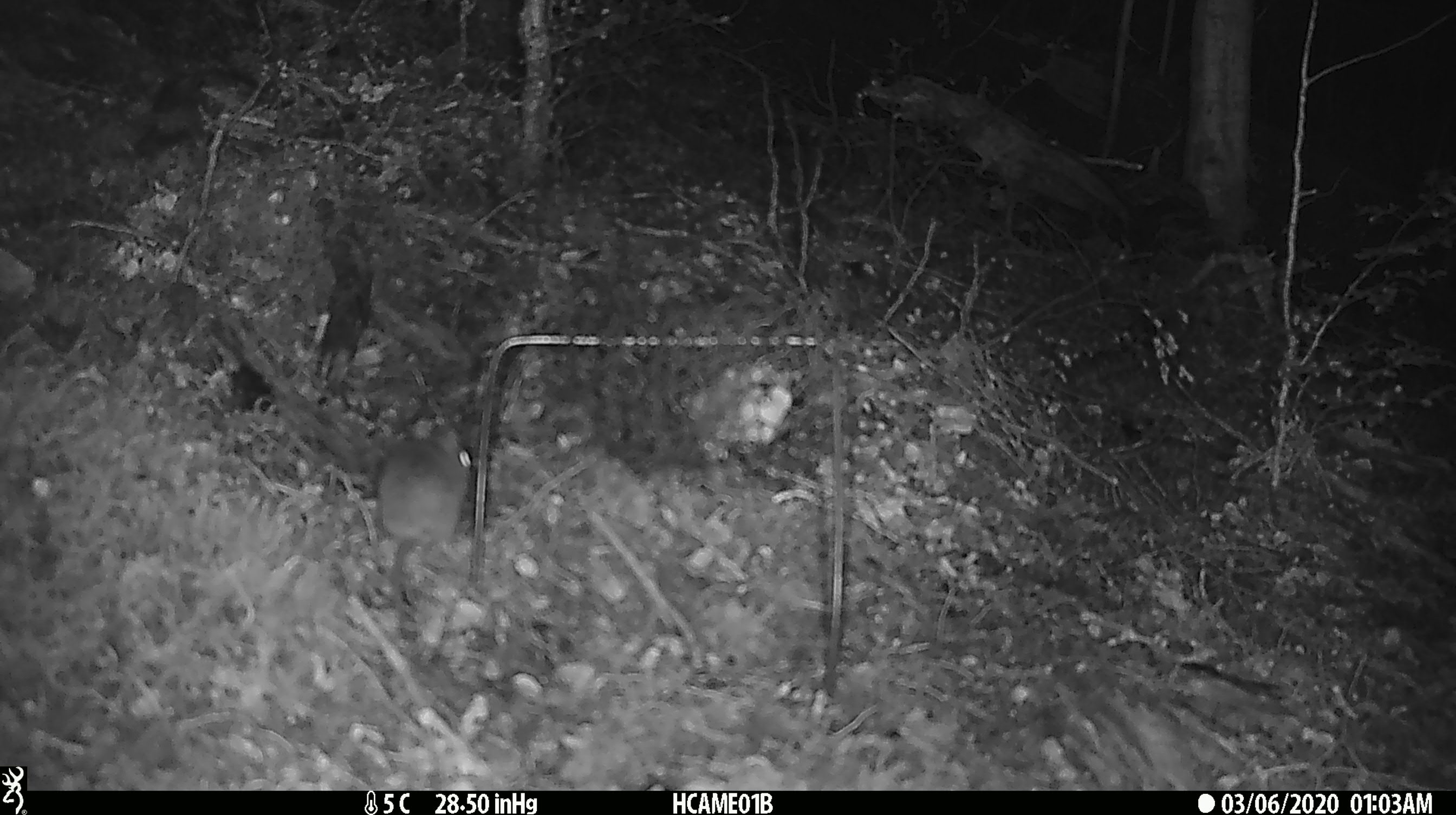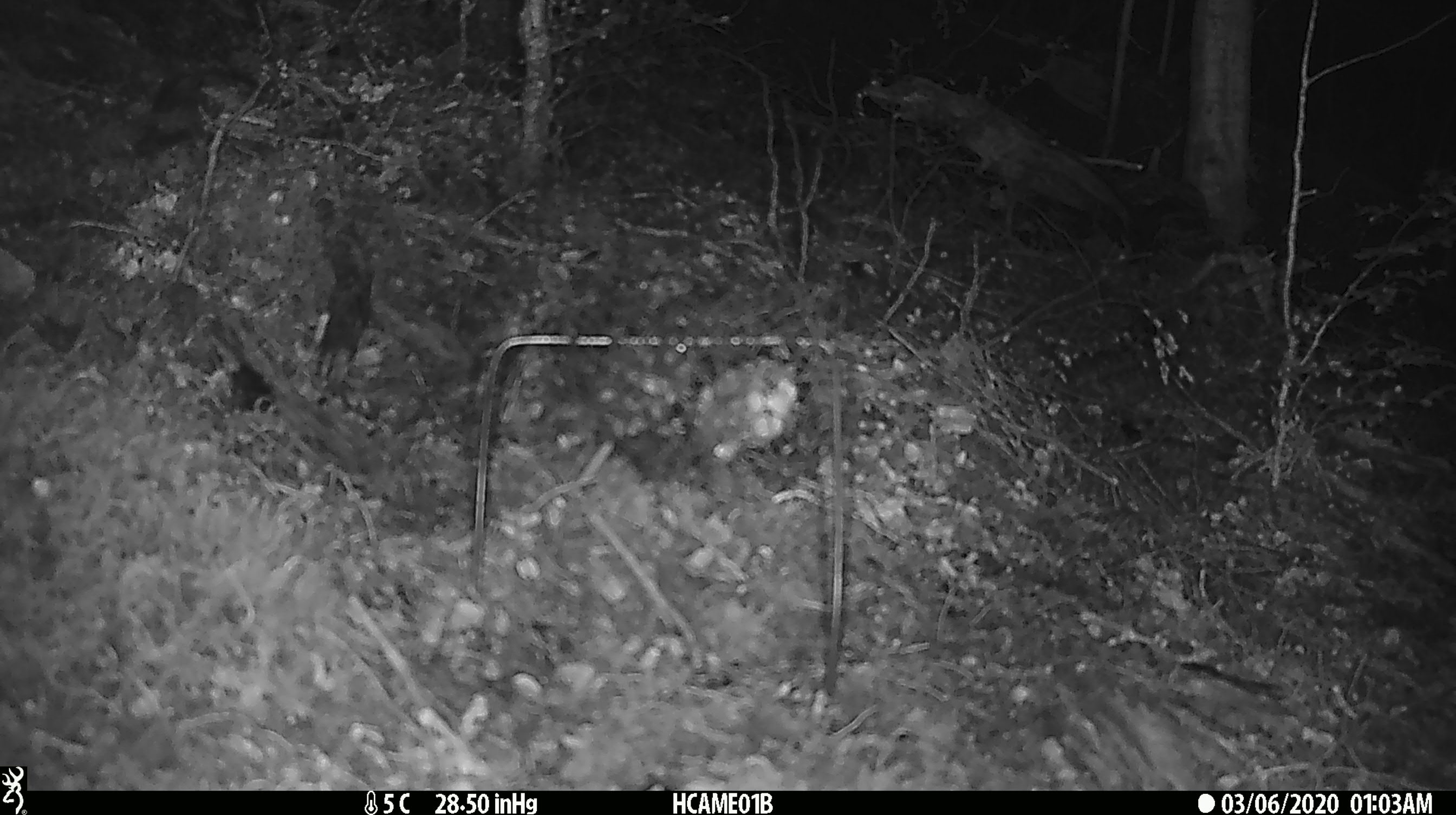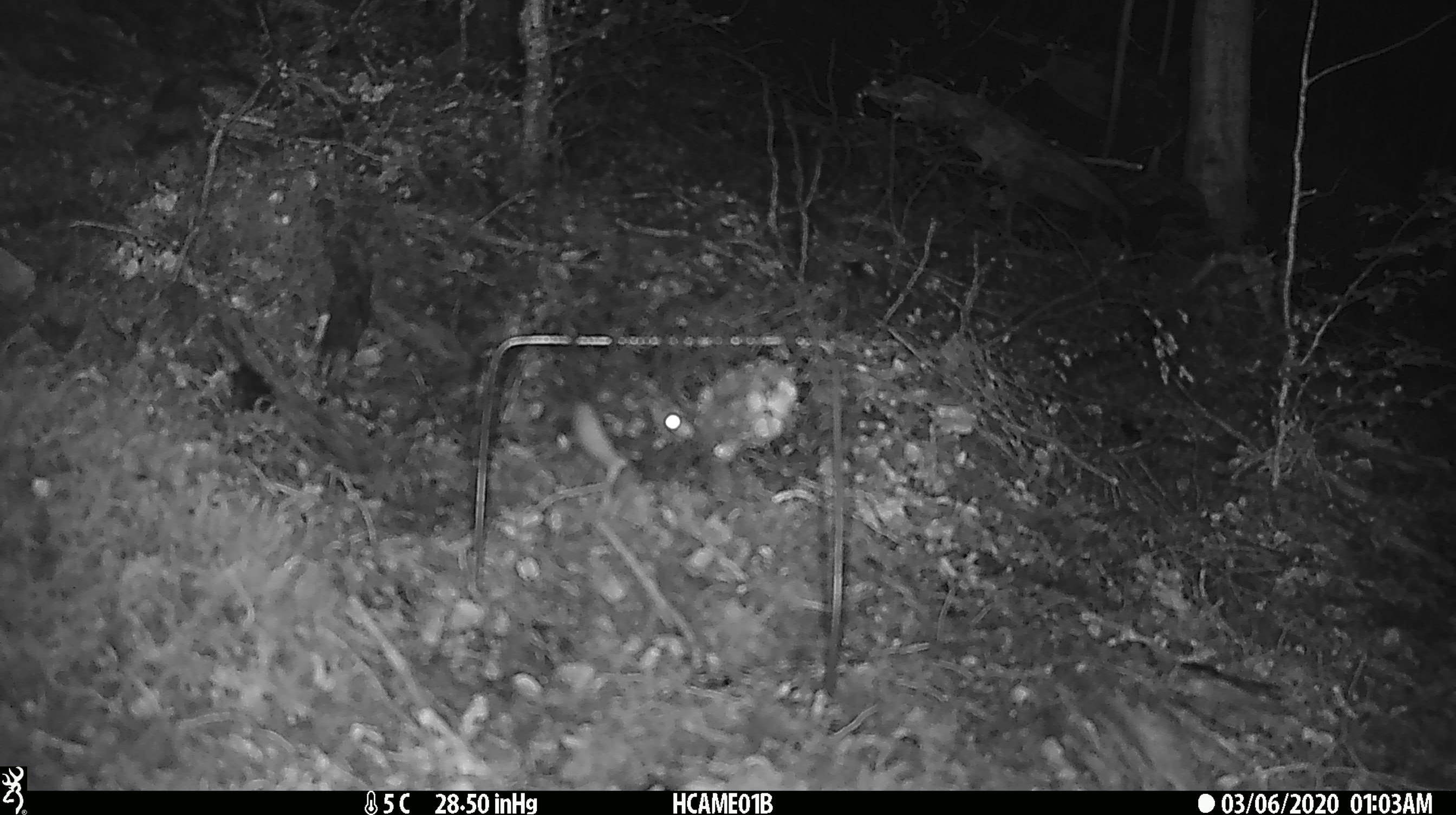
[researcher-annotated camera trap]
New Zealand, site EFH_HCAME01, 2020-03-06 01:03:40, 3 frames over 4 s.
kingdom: Animalia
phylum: Chordata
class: Mammalia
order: Rodentia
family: Muridae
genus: Mus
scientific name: Mus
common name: mouse